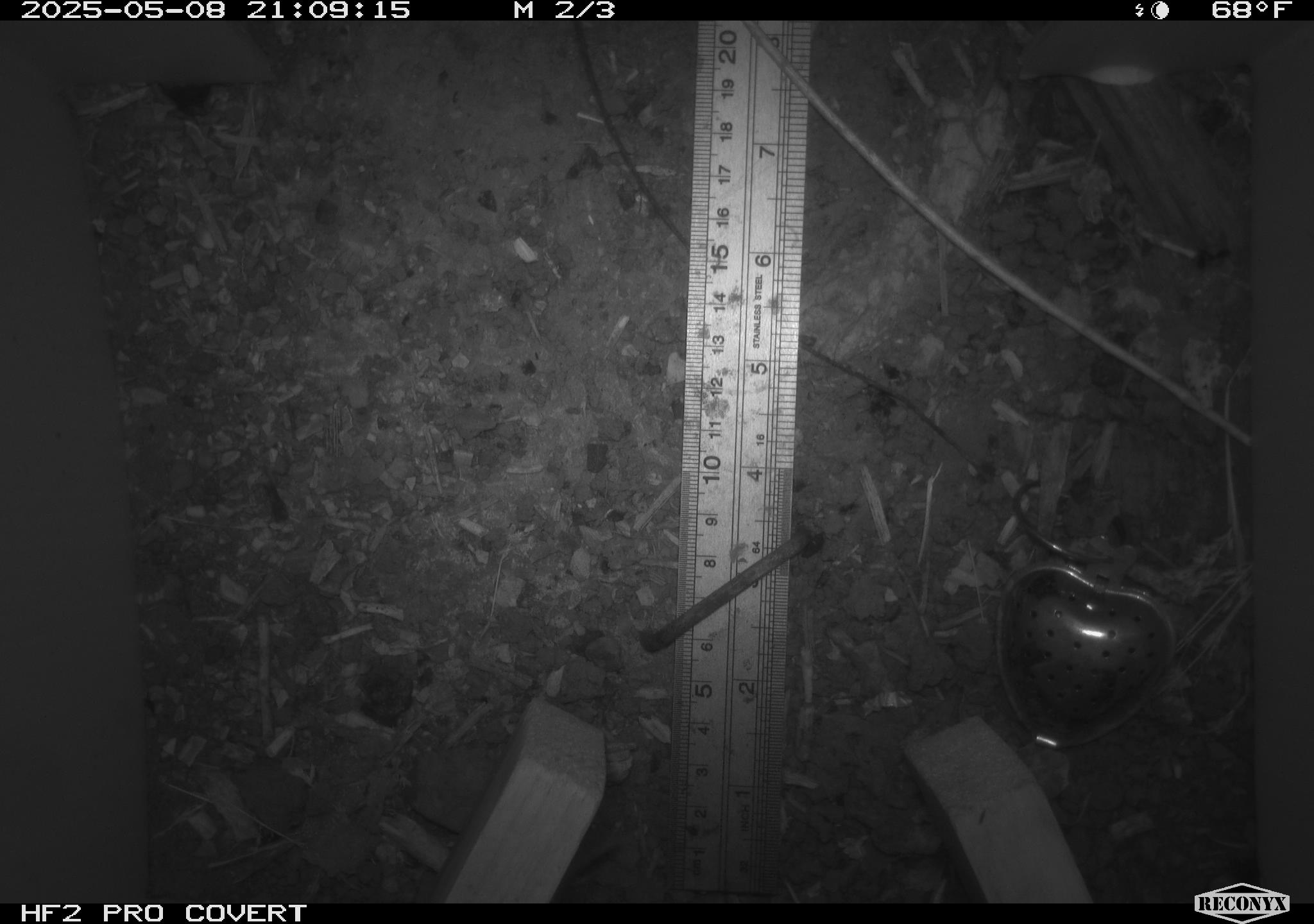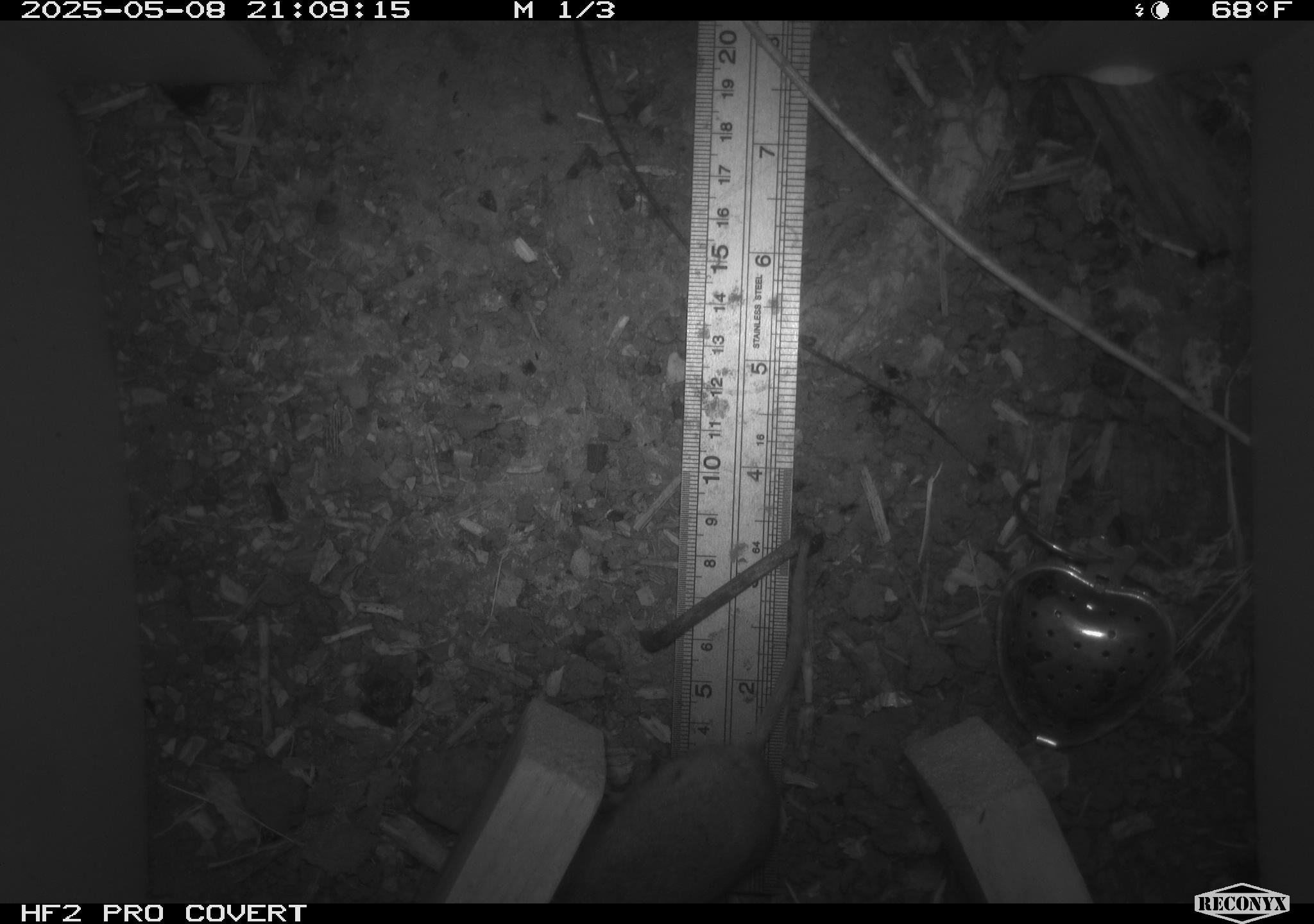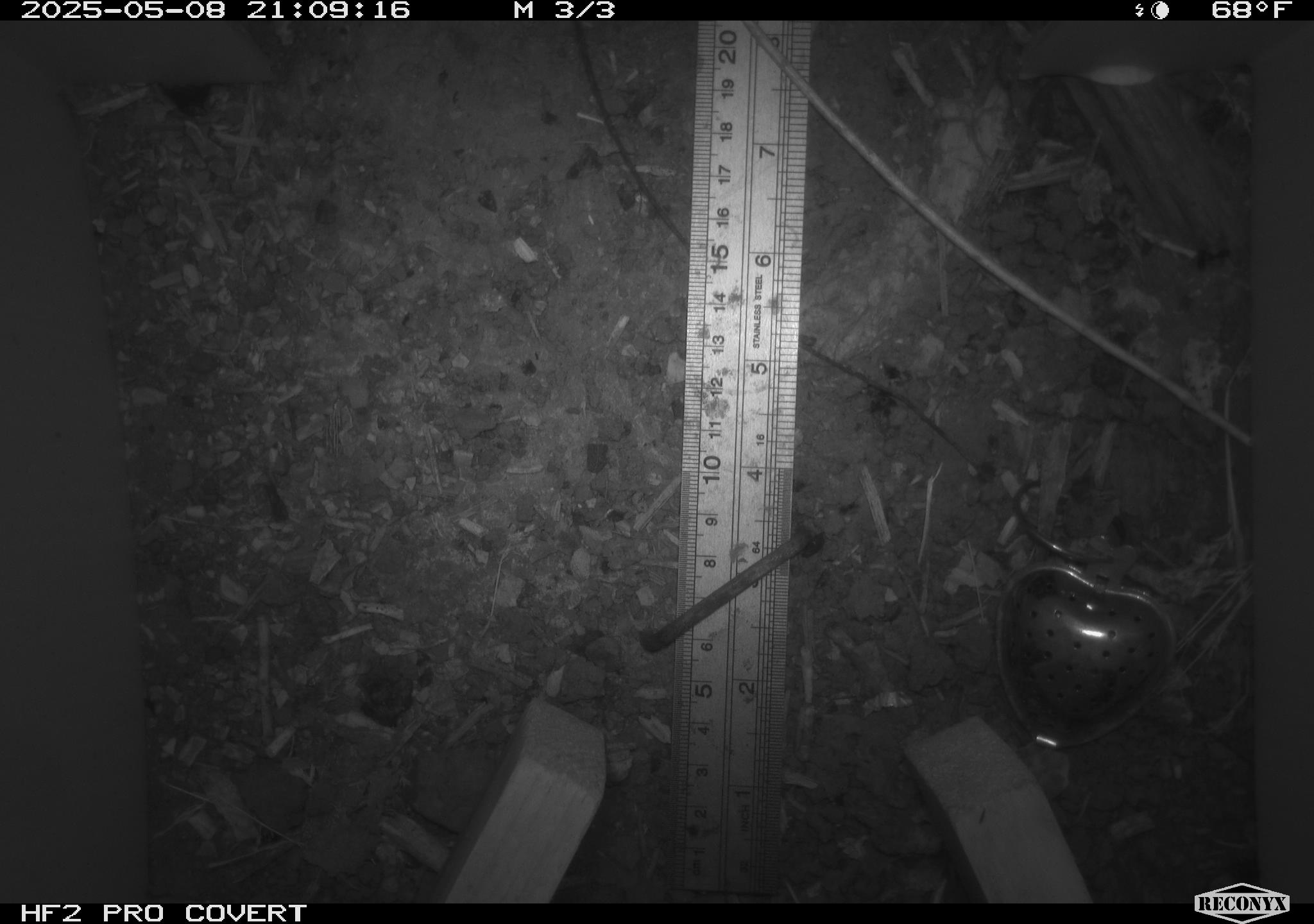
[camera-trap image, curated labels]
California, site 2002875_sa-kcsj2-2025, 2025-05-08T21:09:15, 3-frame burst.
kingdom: Animalia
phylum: Chordata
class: Mammalia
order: Rodentia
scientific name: Rodentia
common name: rodent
Rodent (Rodentia).